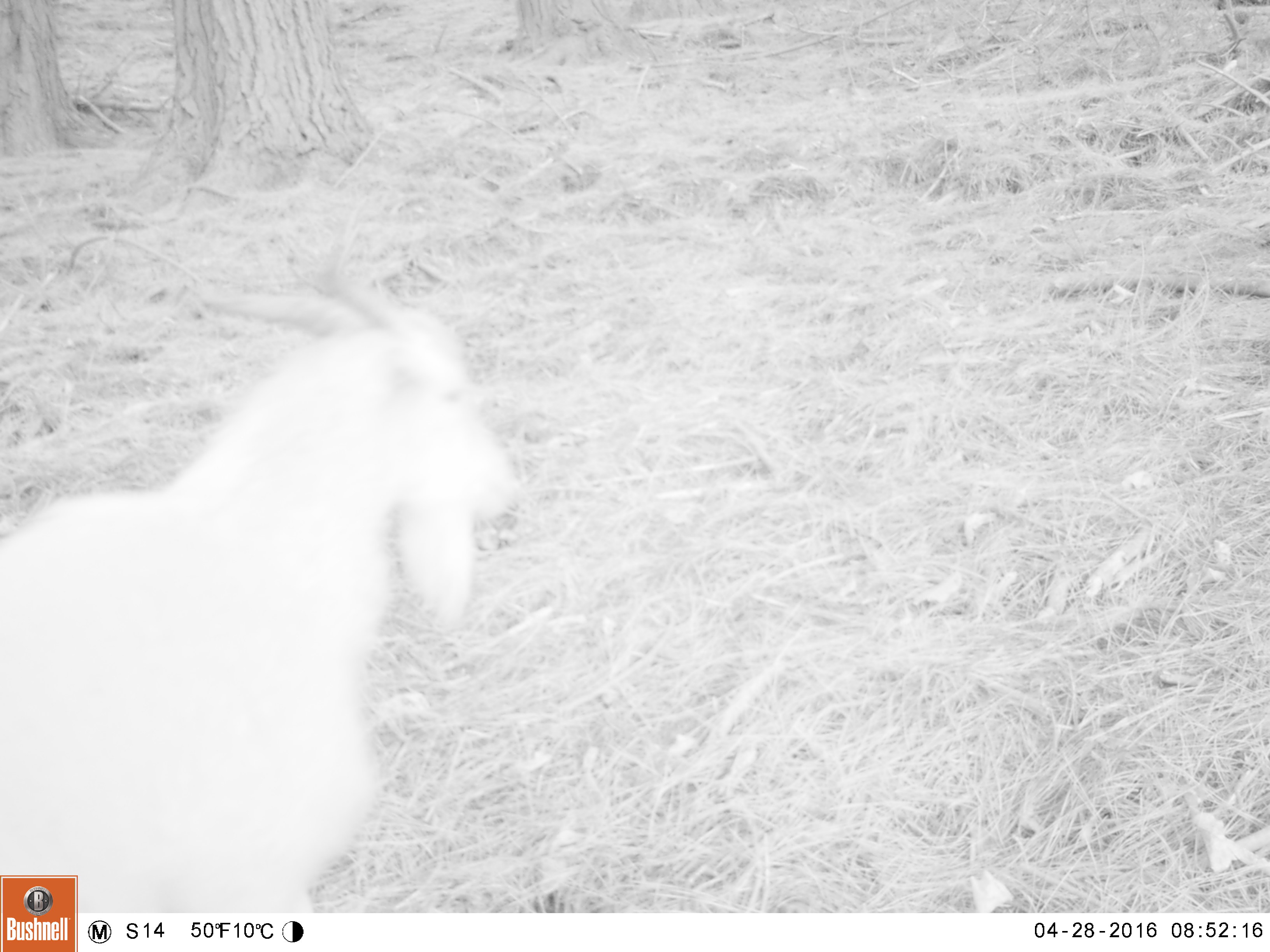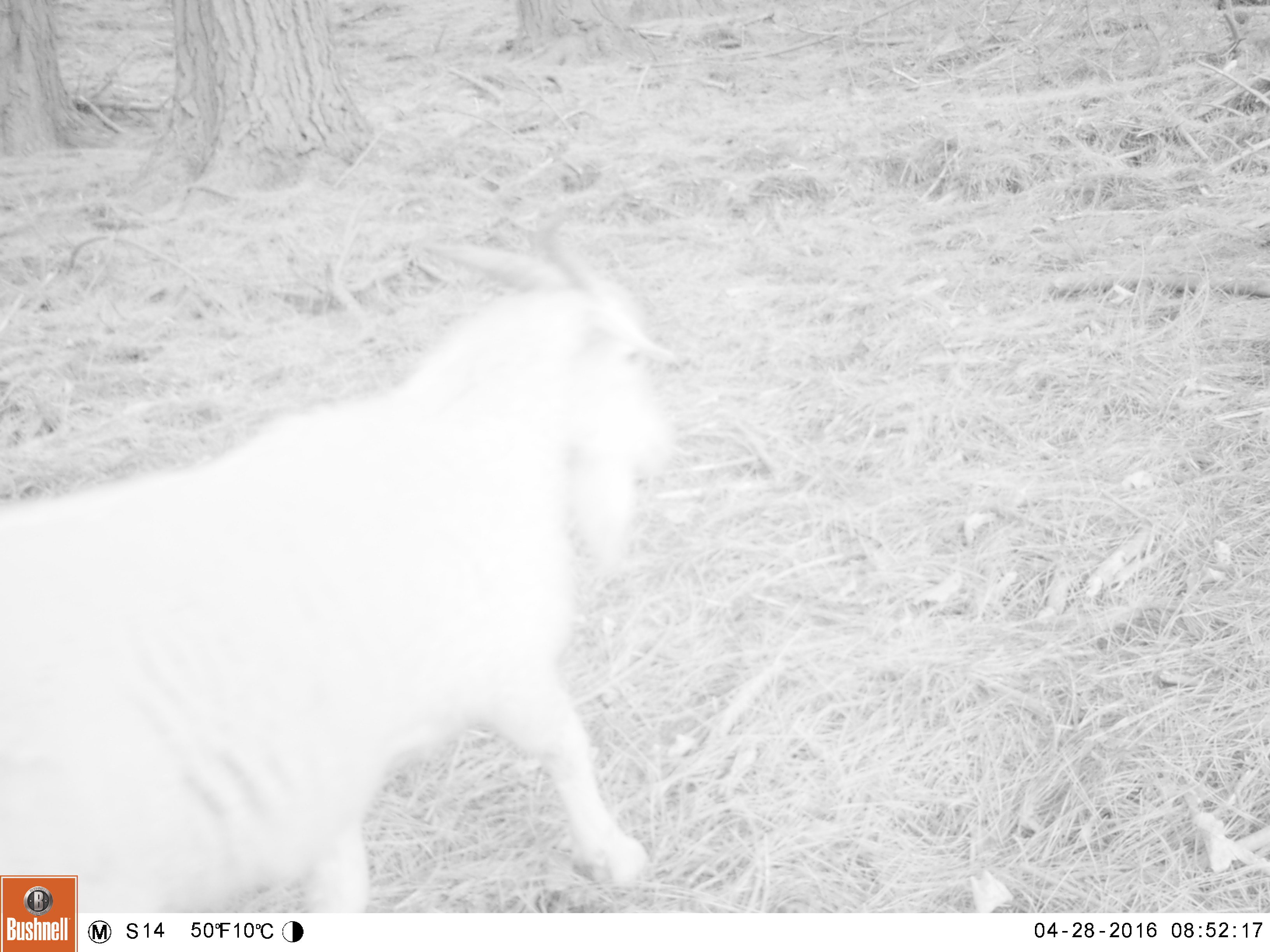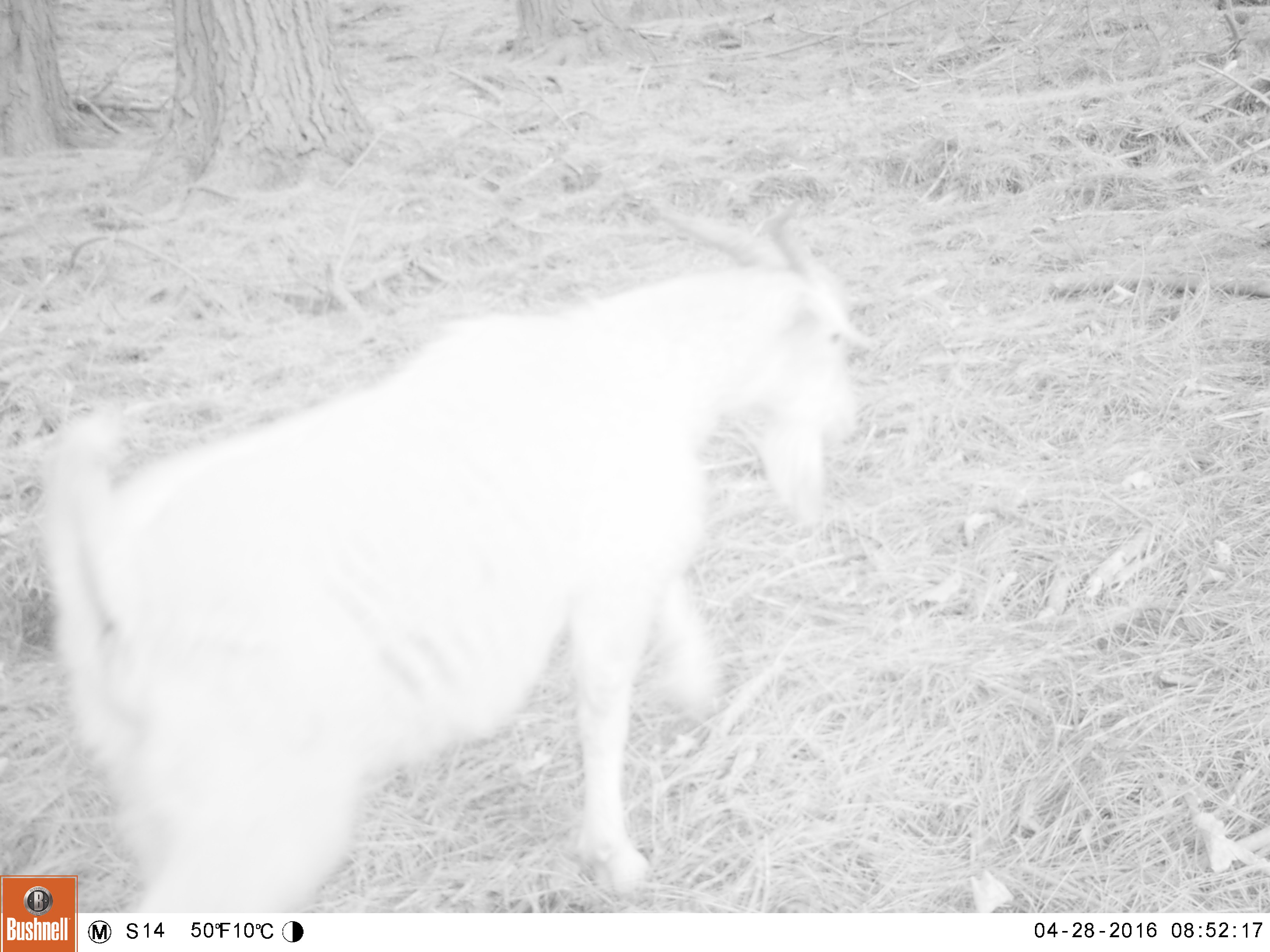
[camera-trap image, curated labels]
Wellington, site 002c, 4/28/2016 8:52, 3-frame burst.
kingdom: Animalia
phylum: Chordata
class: Mammalia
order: Artiodactyla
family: Bovidae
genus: Capra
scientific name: Capra hircus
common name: goat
Goat (Capra hircus).